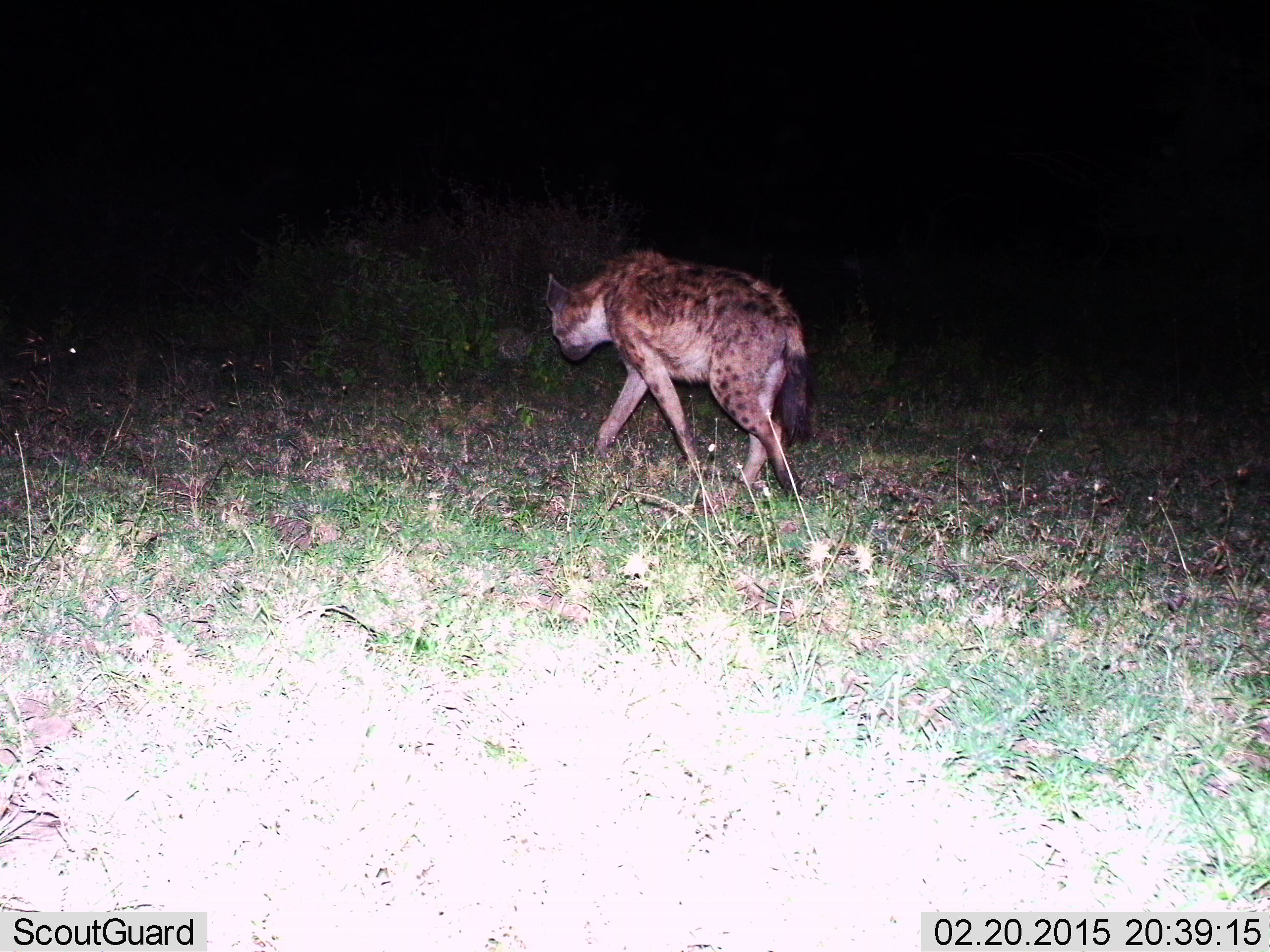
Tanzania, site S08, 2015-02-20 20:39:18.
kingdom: Animalia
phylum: Chordata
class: Mammalia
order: Carnivora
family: Hyaenidae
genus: Crocuta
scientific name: Crocuta crocuta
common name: spotted hyena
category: hyenaspotted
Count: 1.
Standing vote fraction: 0%.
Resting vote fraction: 0%.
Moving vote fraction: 100%.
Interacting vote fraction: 0%.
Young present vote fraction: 0%.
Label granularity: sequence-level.